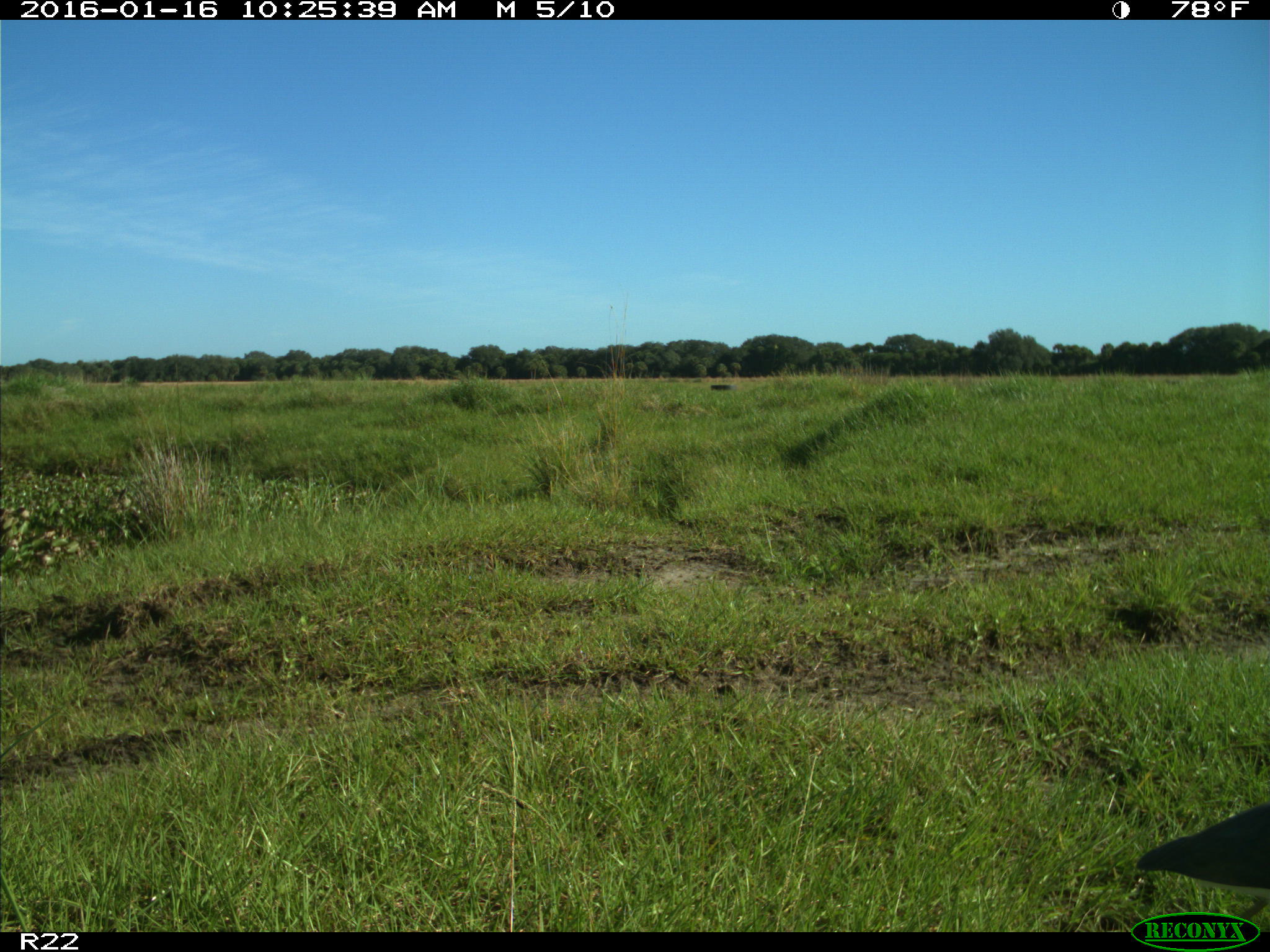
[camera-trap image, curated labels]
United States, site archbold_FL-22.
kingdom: Animalia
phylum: Chordata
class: Aves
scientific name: Aves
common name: birds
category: unidentified bird